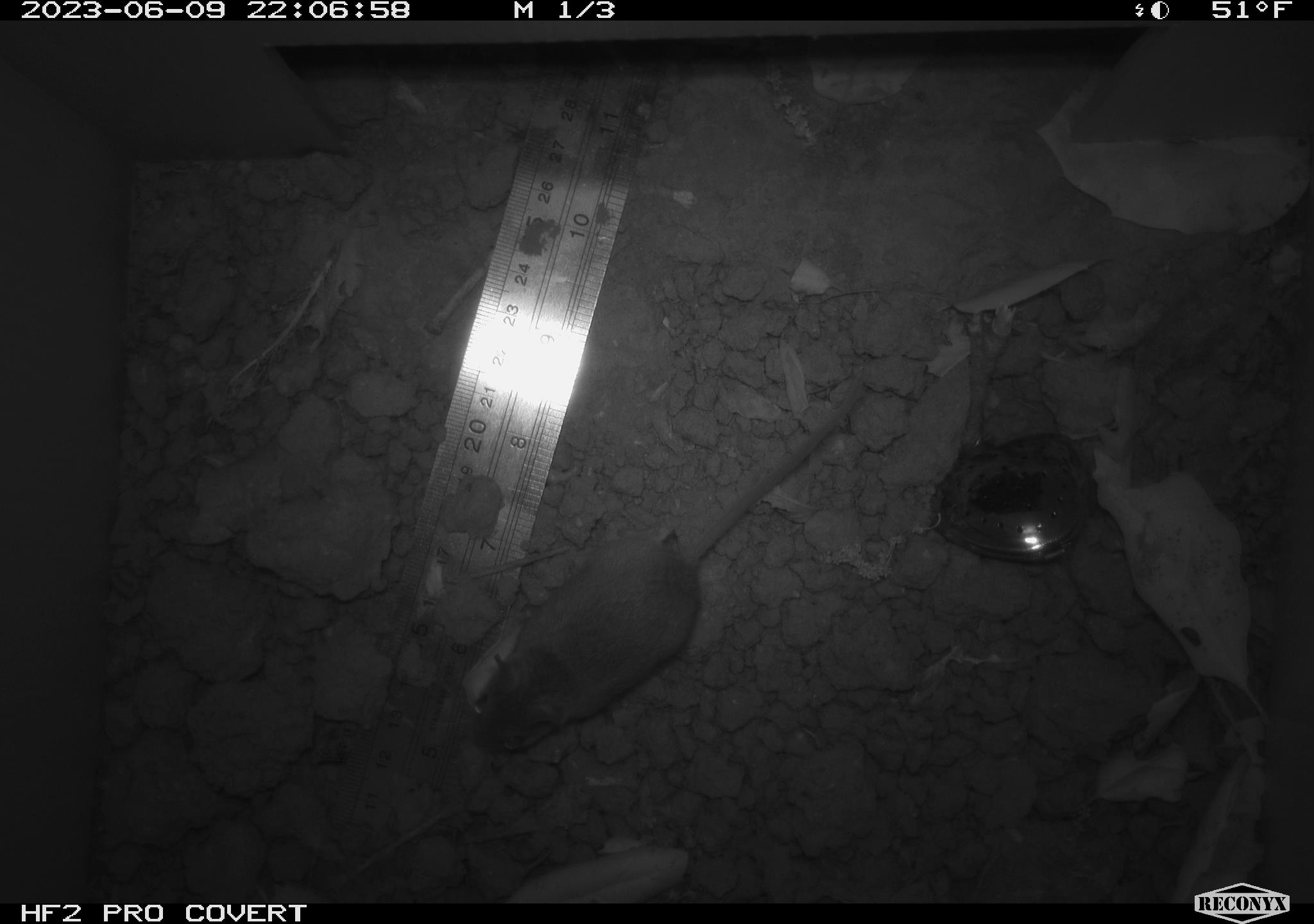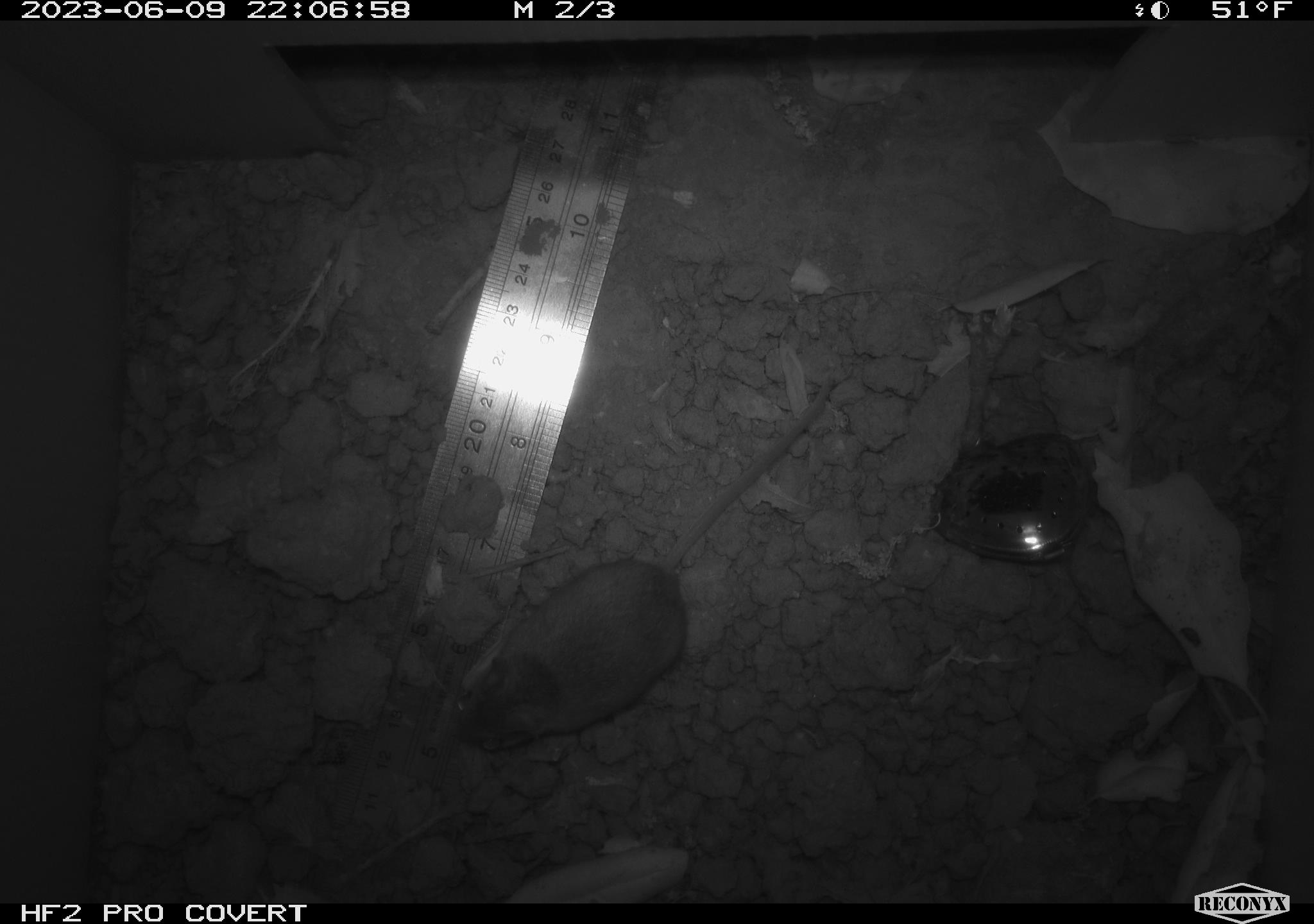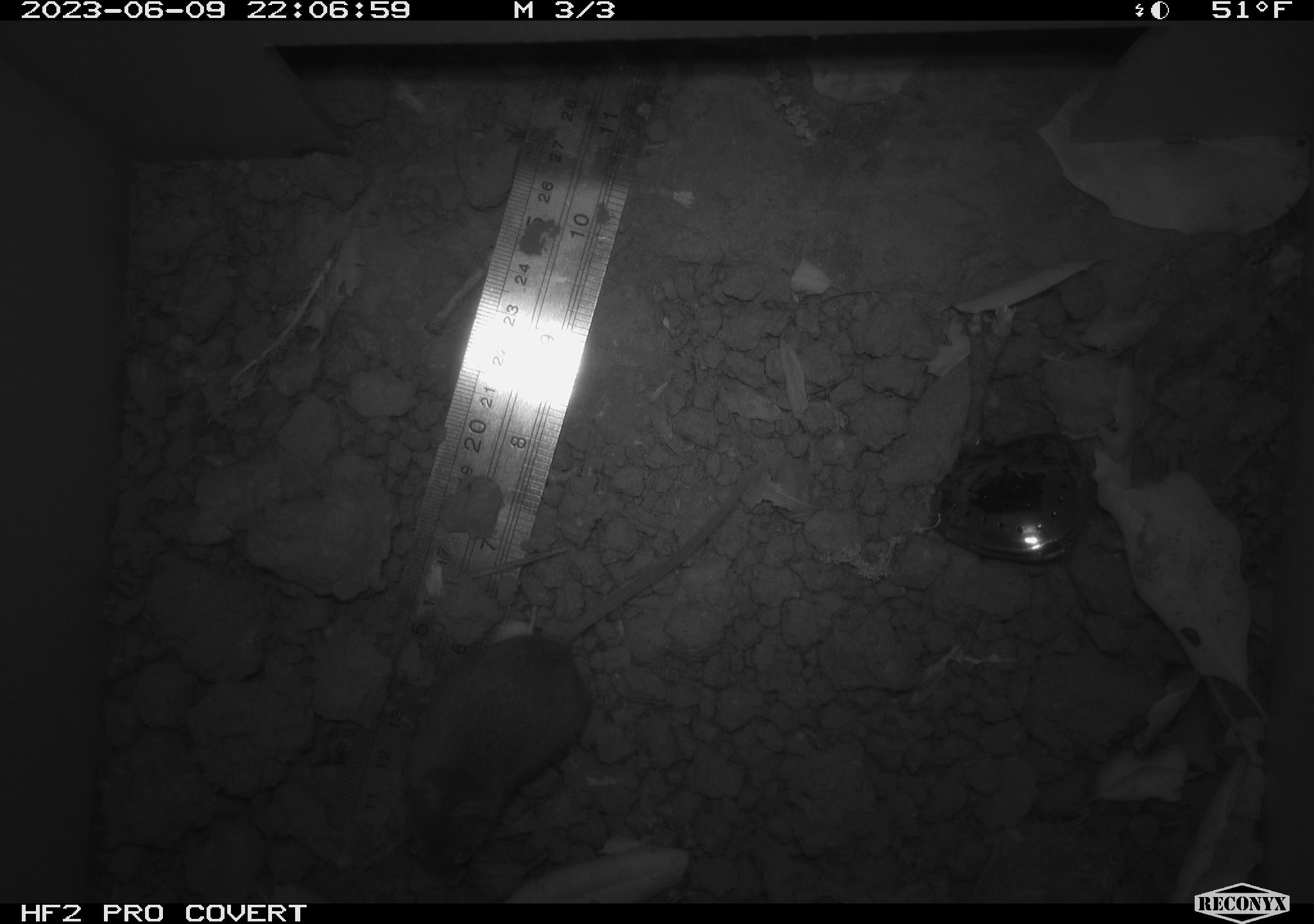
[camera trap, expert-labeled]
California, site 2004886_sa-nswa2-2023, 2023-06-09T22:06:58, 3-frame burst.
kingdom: Animalia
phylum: Chordata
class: Mammalia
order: Rodentia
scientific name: Rodentia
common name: mouse species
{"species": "mouse species (Rodentia)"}